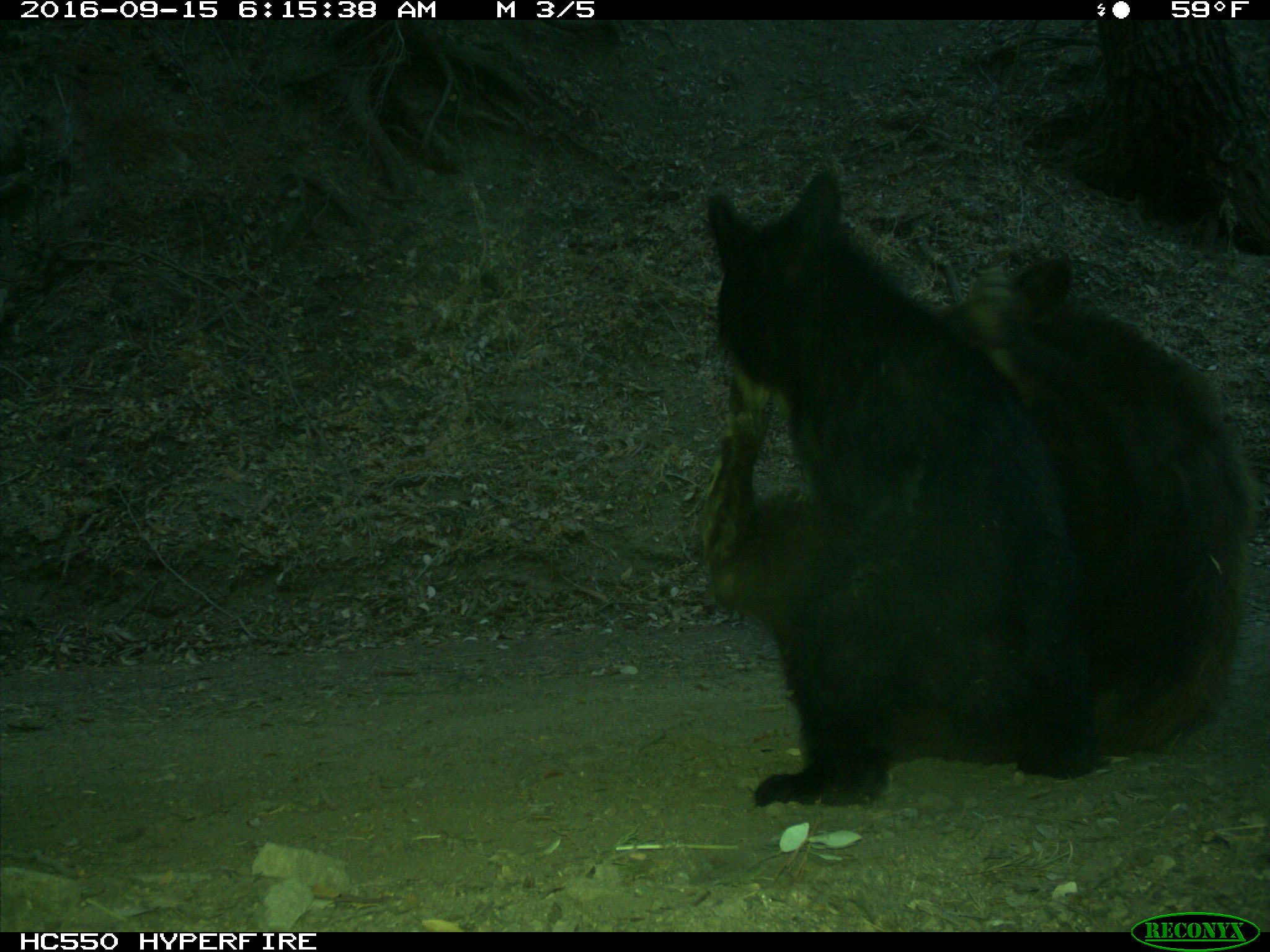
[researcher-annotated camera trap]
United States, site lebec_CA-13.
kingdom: Animalia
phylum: Chordata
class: Mammalia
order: Carnivora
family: Ursidae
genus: Ursus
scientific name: Ursus americanus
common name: american black bear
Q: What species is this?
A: Ursus americanus (american black bear).